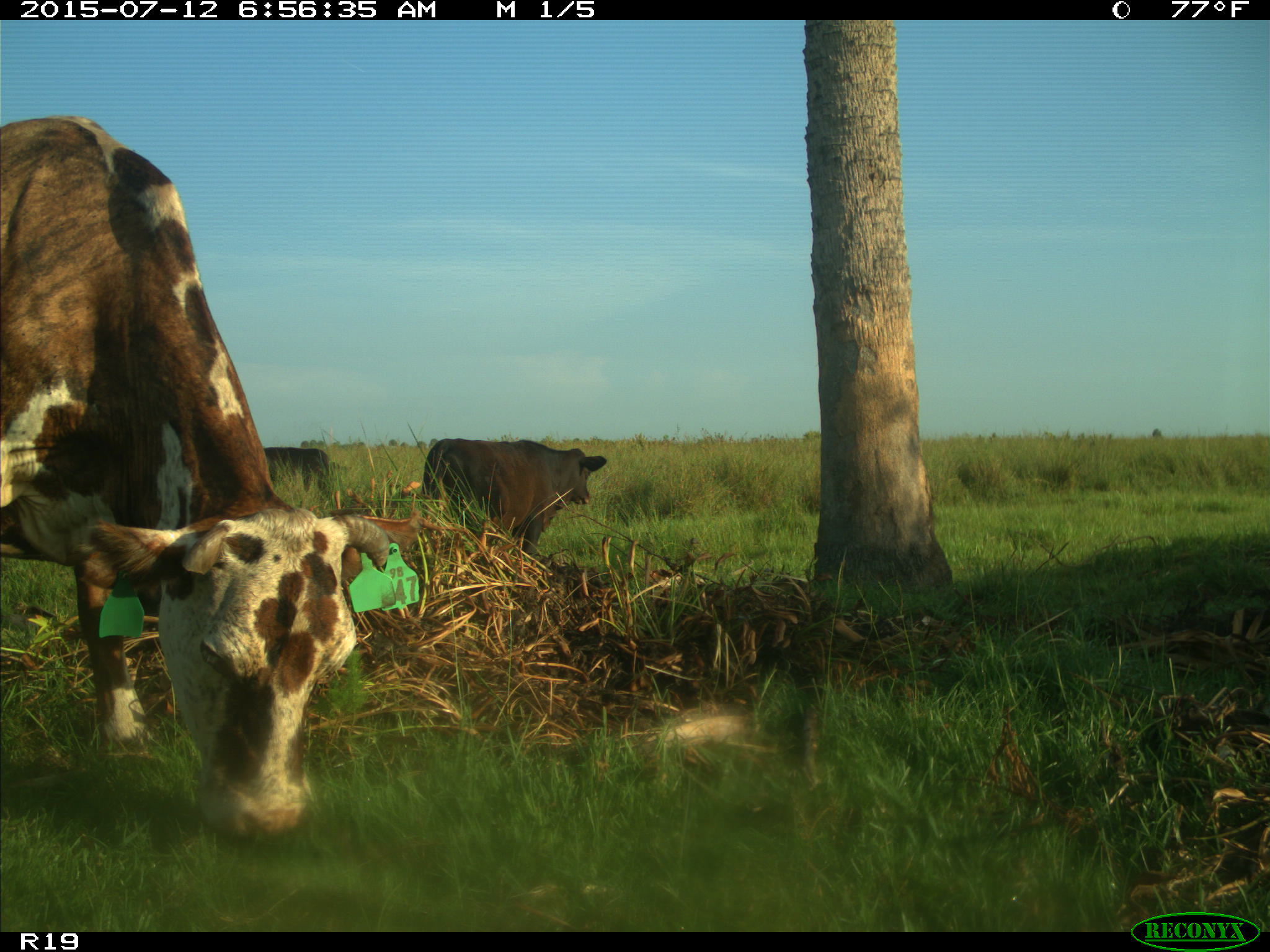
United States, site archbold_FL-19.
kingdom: Animalia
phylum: Chordata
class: Mammalia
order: Artiodactyla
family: Bovidae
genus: Bos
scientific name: Bos taurus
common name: domestic cow